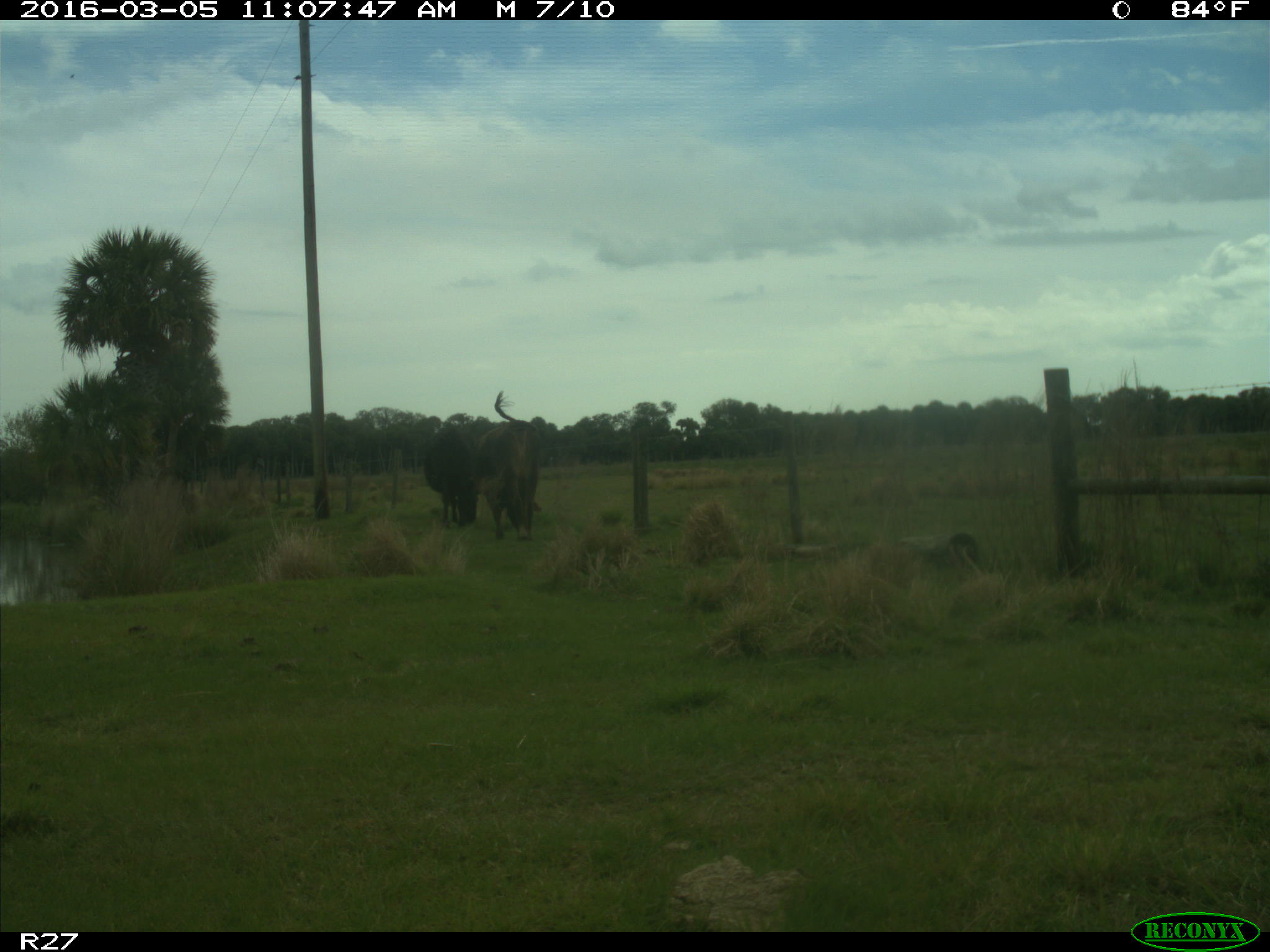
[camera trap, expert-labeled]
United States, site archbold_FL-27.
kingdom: Animalia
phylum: Chordata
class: Mammalia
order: Artiodactyla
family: Bovidae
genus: Bos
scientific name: Bos taurus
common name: domestic cow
Bos taurus (domestic cow).